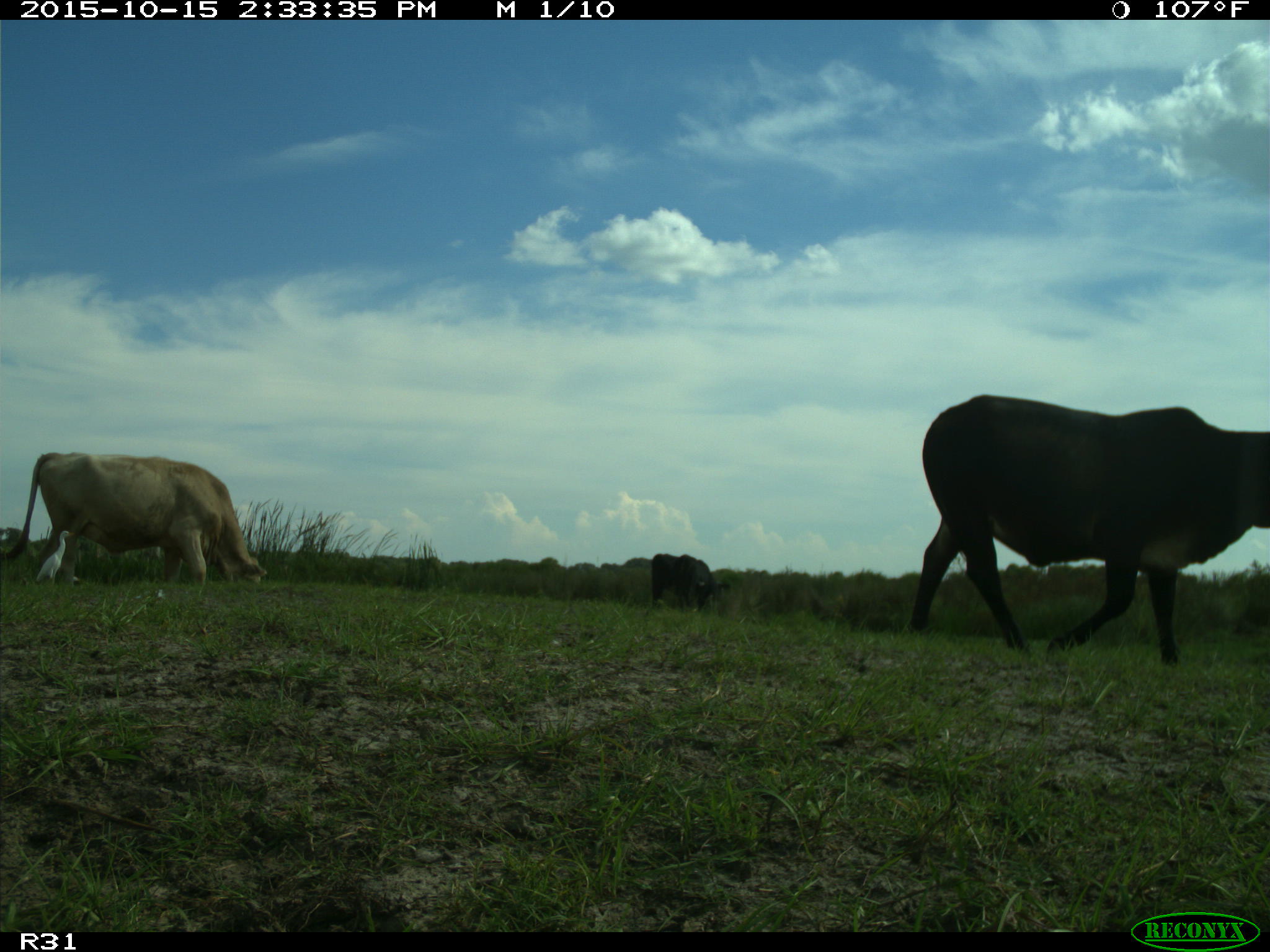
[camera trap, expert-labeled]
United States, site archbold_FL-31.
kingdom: Animalia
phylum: Chordata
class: Mammalia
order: Artiodactyla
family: Bovidae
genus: Bos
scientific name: Bos taurus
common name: domestic cow